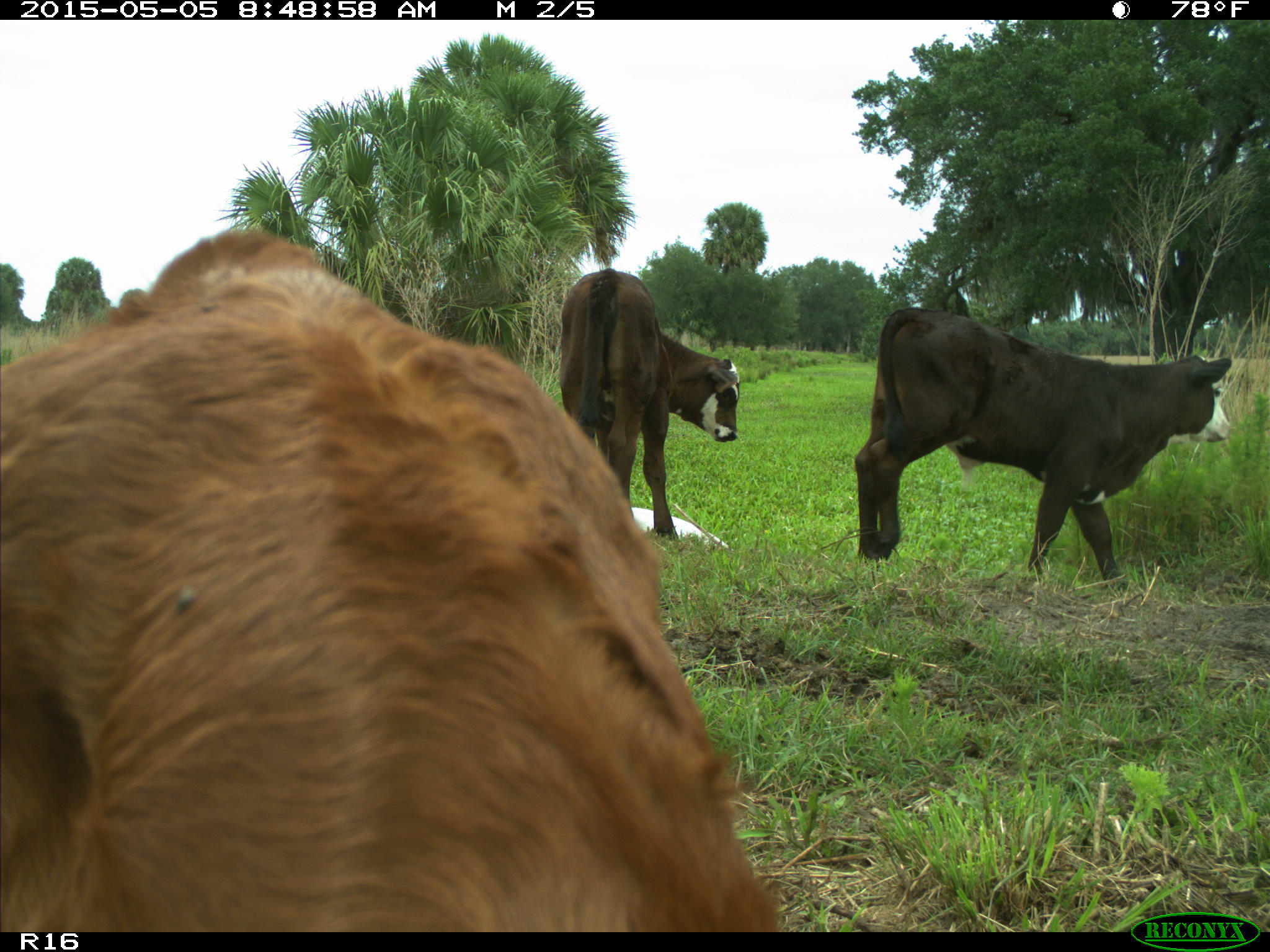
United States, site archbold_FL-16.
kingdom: Animalia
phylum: Chordata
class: Mammalia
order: Artiodactyla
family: Bovidae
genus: Bos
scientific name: Bos taurus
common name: domestic cow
Bos taurus (domestic cow).